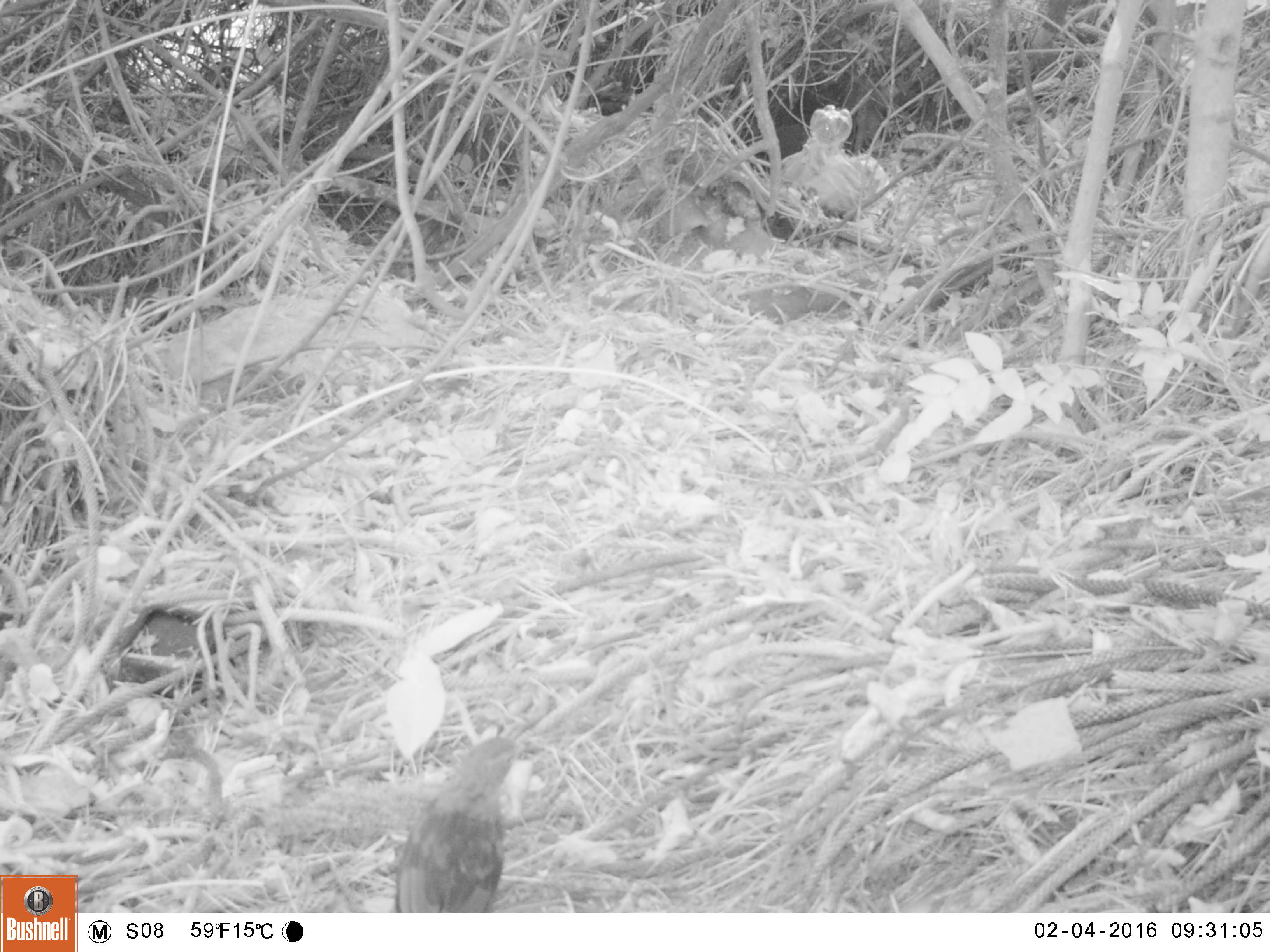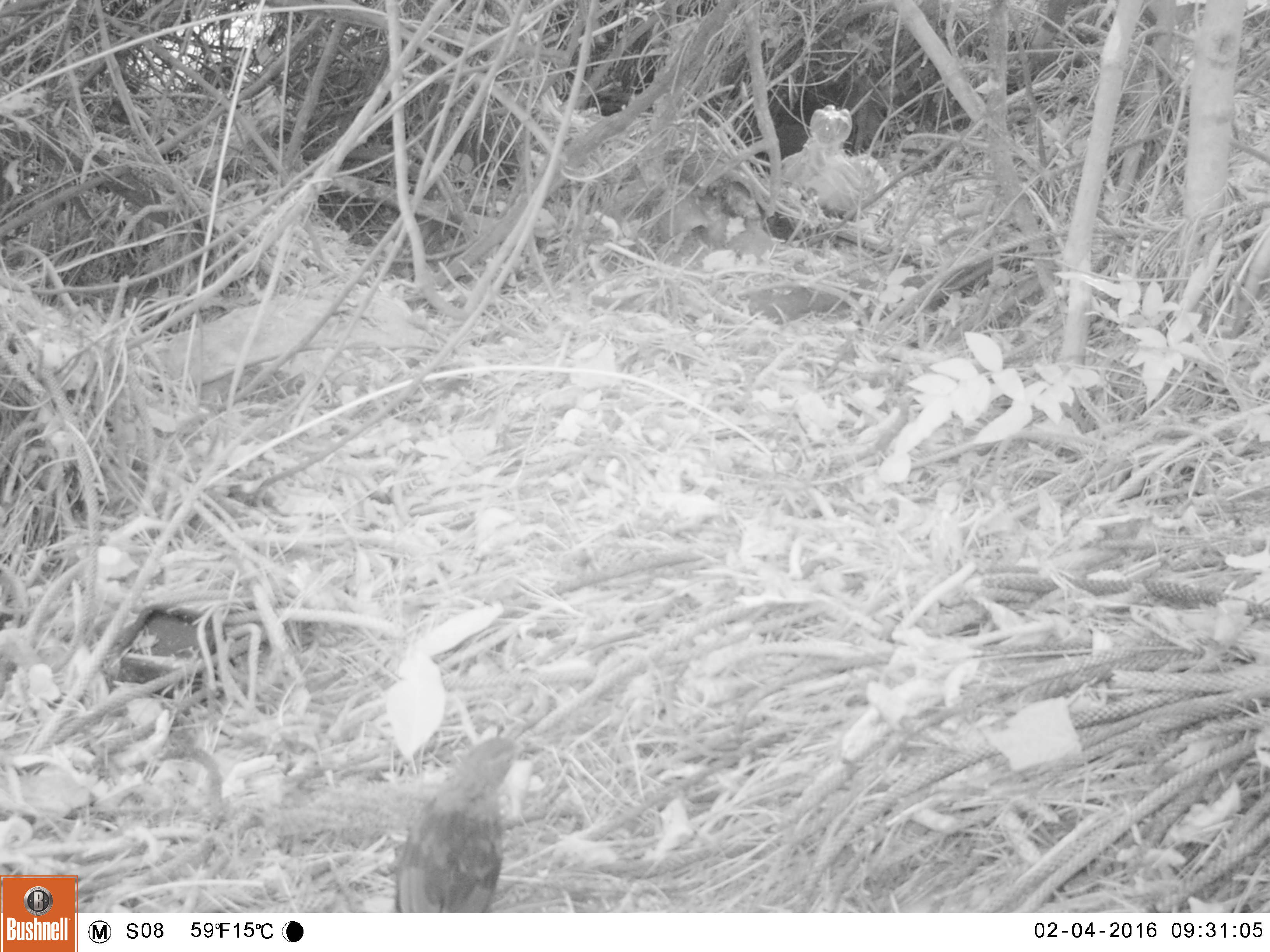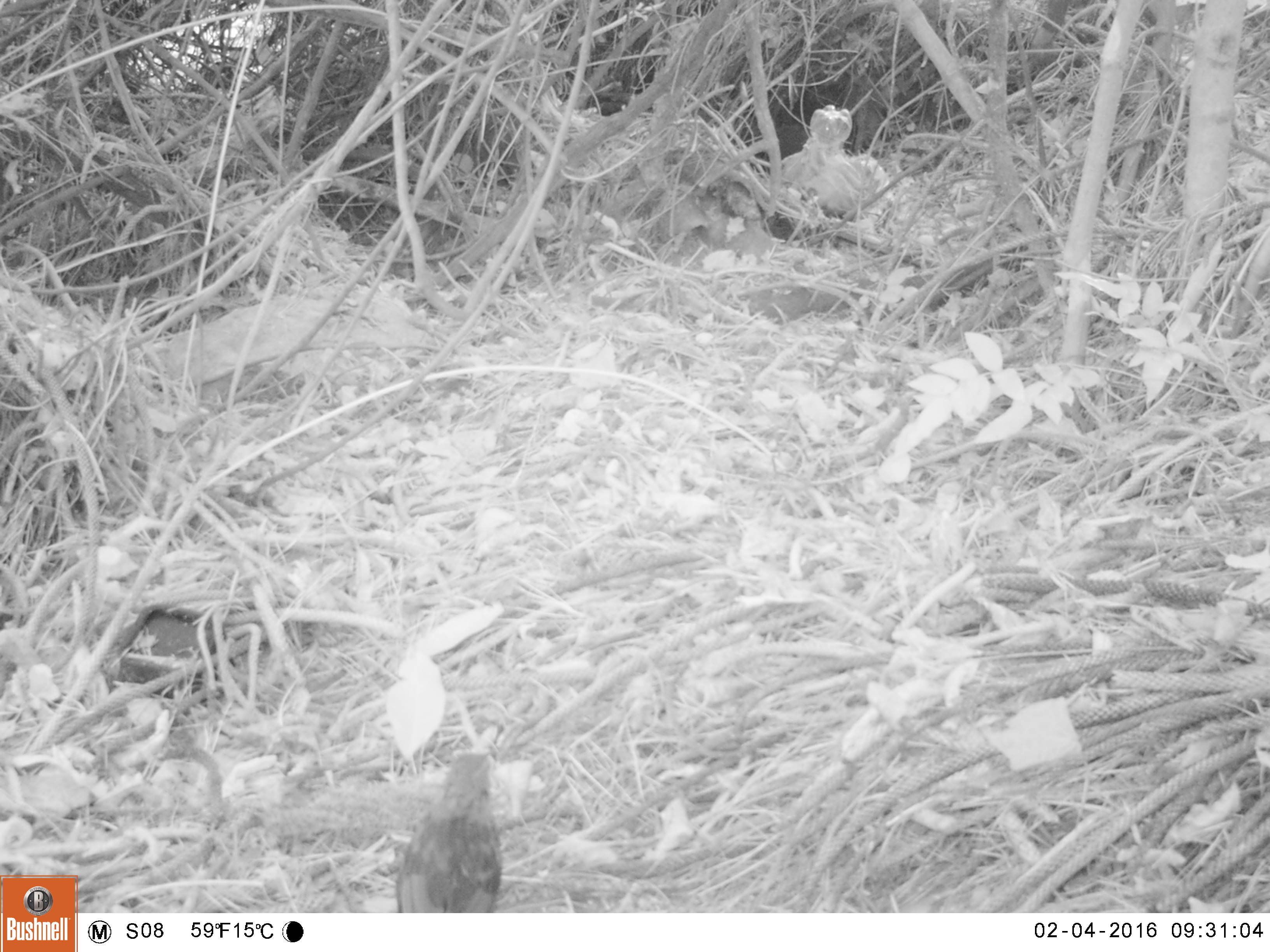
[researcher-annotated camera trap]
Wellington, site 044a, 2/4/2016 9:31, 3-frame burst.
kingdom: Animalia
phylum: Chordata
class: Aves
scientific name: Aves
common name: bird